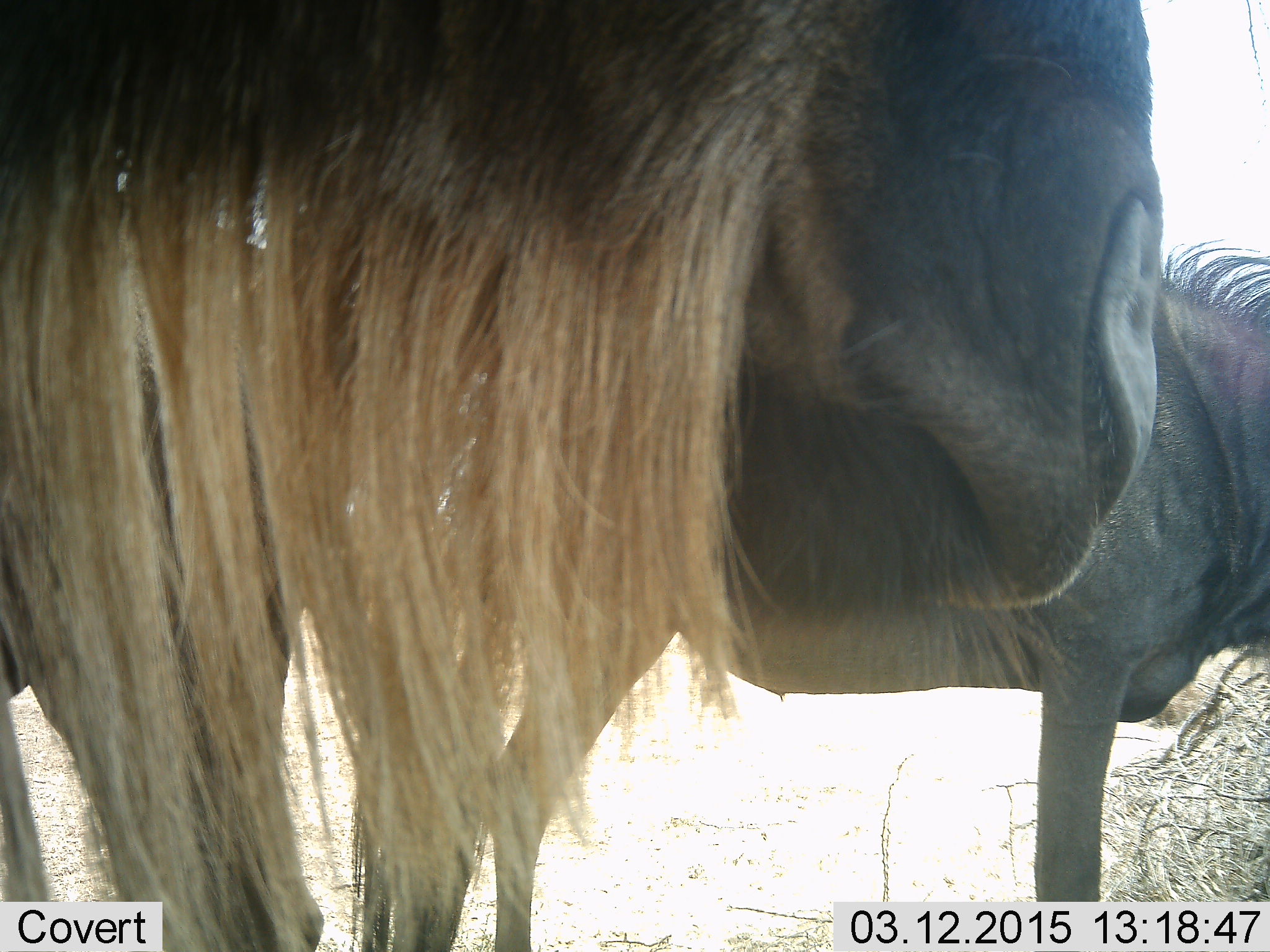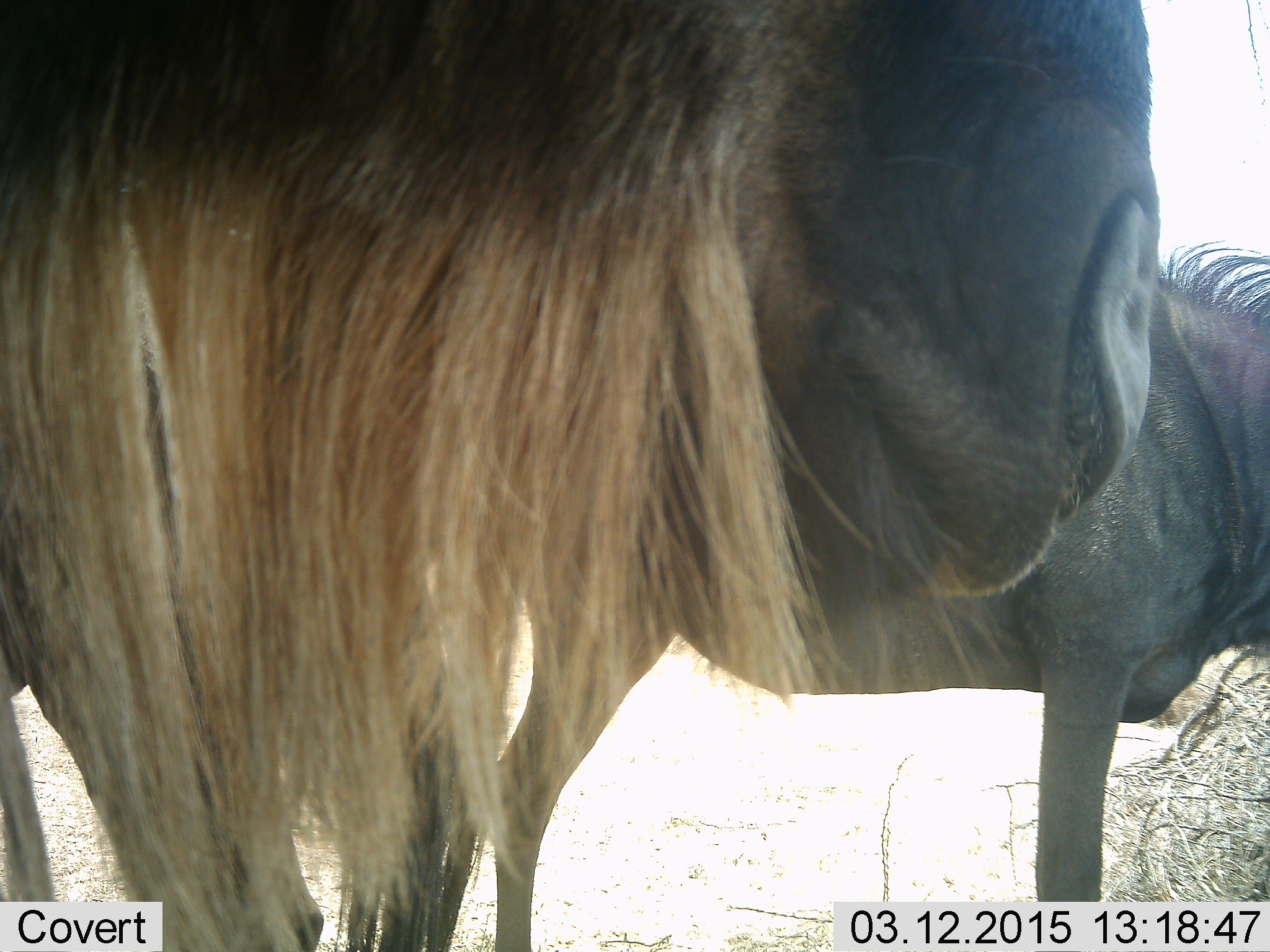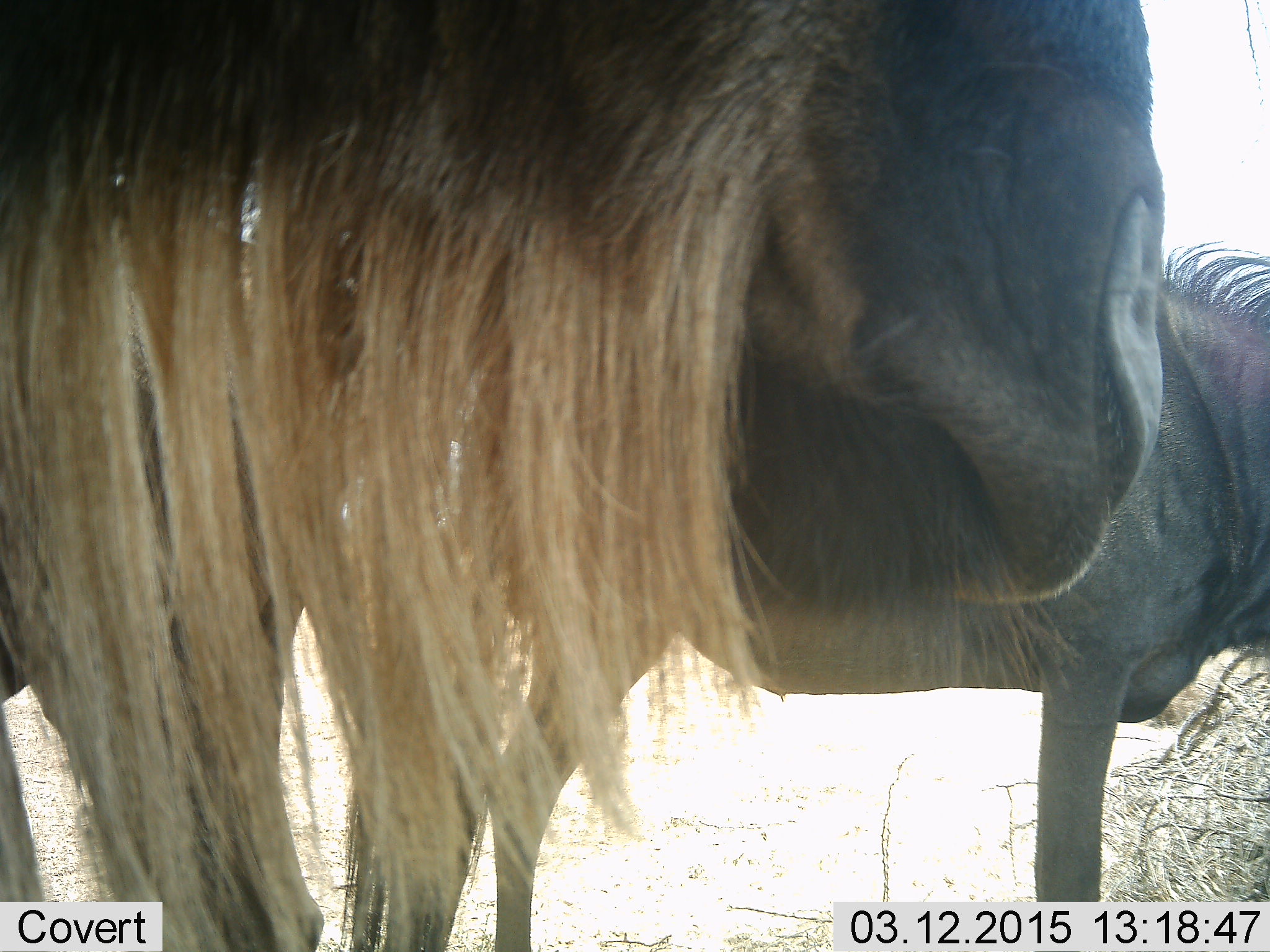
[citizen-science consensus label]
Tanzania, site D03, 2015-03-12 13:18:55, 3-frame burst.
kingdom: Animalia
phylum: Chordata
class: Mammalia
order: Artiodactyla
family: Bovidae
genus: Connochaetes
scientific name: Connochaetes taurinus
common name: blue wildebeest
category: wildebeest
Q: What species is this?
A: Wildebeest (blue wildebeest) (Connochaetes taurinus).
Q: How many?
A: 2.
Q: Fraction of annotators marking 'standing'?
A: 100%.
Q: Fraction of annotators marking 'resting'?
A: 0%.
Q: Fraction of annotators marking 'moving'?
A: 0%.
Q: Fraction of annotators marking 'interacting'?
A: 0%.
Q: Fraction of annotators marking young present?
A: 0%.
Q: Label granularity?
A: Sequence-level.